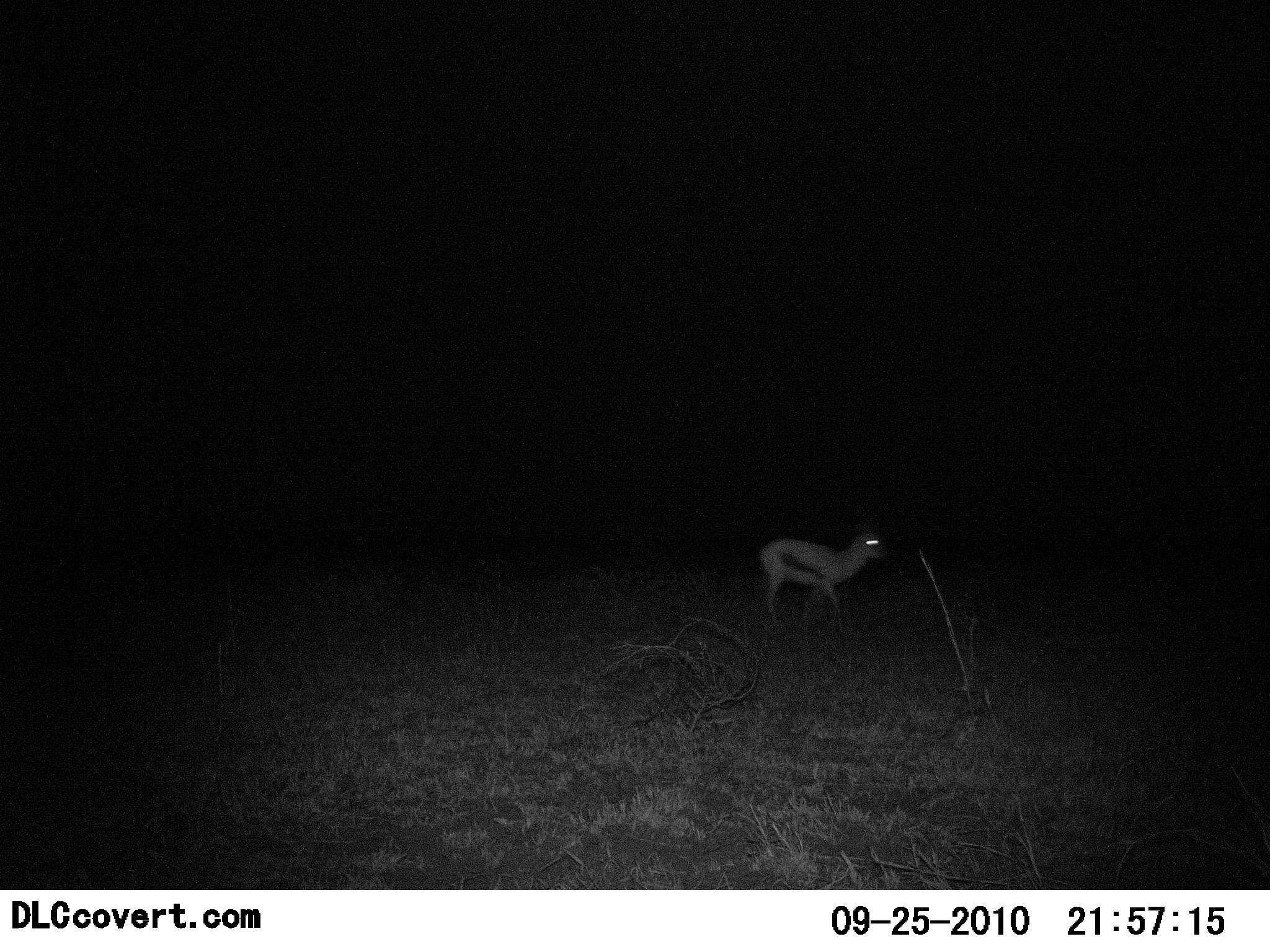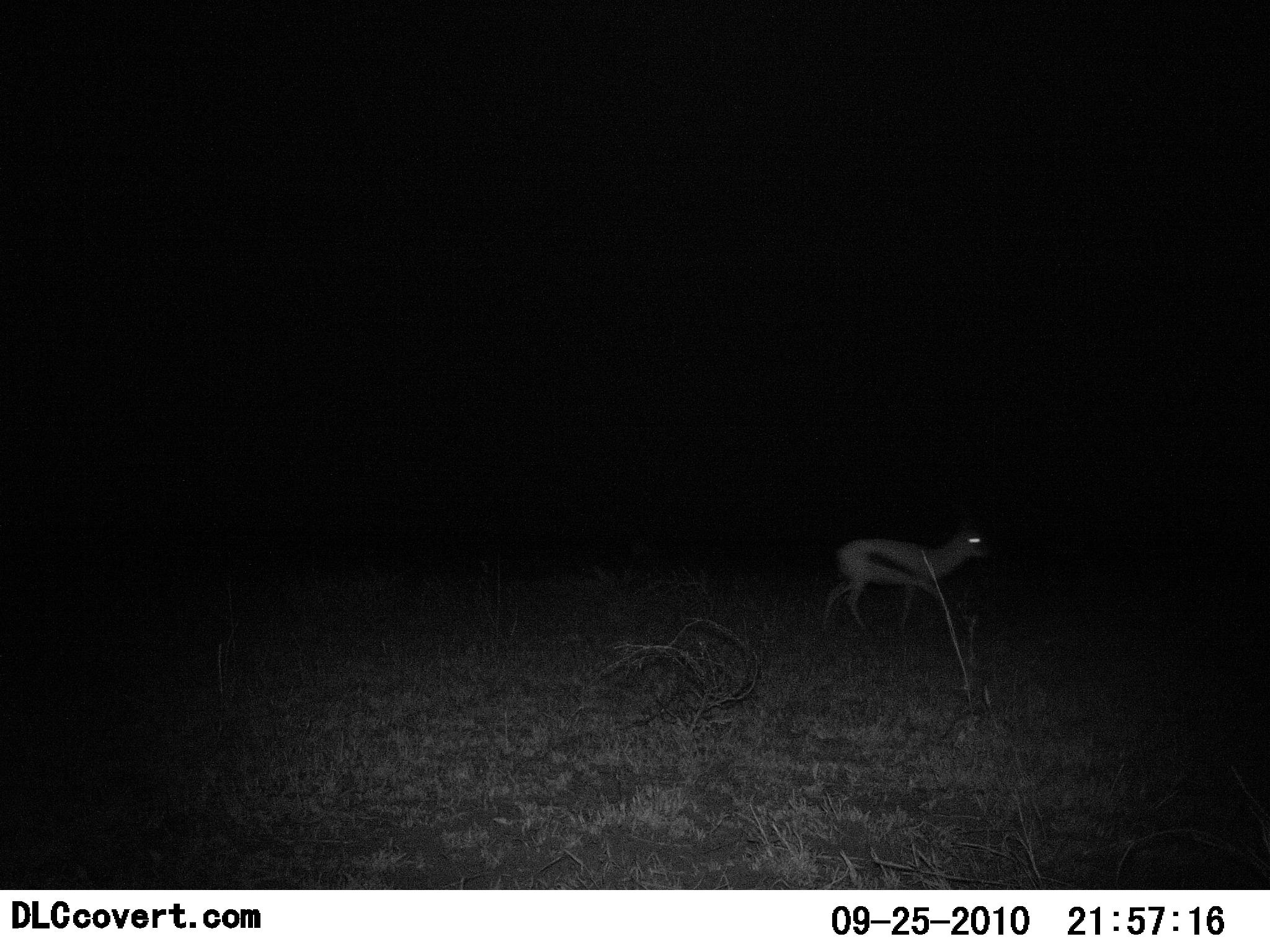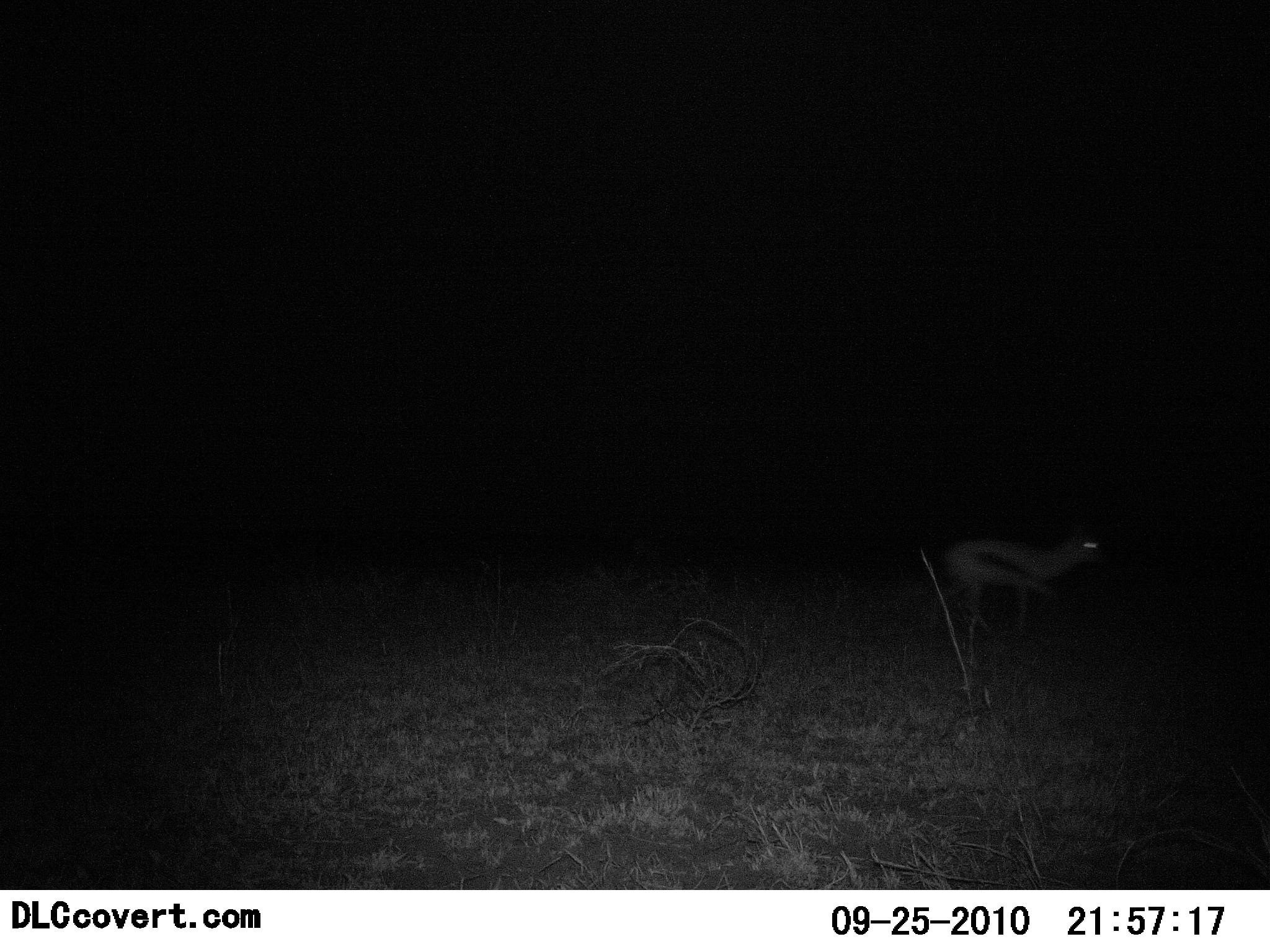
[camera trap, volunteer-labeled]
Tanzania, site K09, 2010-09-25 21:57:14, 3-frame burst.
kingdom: Animalia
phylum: Chordata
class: Mammalia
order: Artiodactyla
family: Bovidae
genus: Eudorcas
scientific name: Eudorcas thomsonii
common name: thomson's gazelle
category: gazellethomsons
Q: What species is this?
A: Gazellethomsons (thomson's gazelle) (Eudorcas thomsonii).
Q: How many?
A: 1.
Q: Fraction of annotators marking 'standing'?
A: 0%.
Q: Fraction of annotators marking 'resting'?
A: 0%.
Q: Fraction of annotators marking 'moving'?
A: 100%.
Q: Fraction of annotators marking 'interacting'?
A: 0%.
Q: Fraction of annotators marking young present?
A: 0%.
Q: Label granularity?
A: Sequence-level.